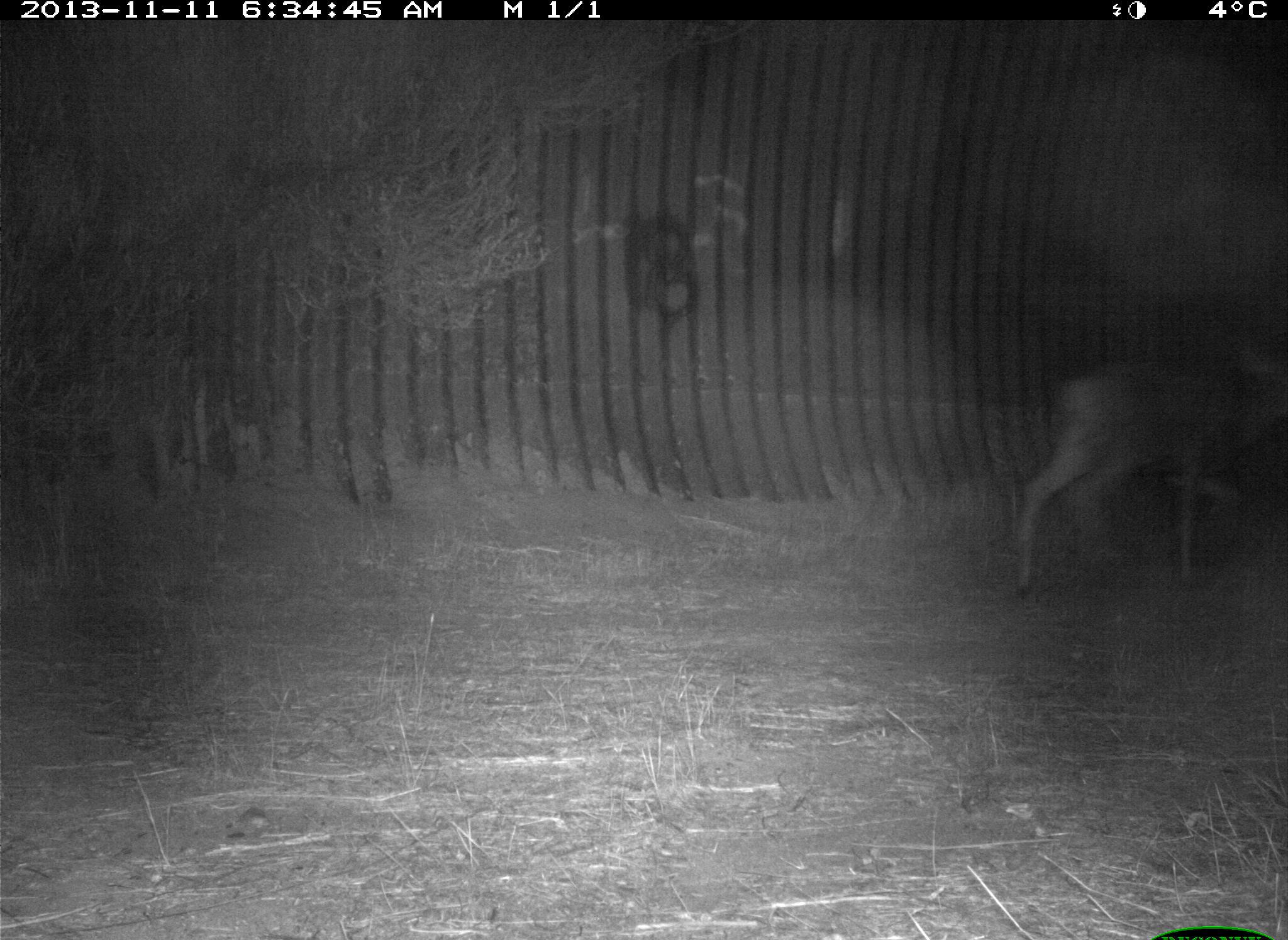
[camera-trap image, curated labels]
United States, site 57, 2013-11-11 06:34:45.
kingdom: Animalia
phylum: Chordata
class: Mammalia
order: Artiodactyla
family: Cervidae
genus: Odocoileus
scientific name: Odocoileus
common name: deer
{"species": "deer (Odocoileus)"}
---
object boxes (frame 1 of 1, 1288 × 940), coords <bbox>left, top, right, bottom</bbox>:
deer: <bbox>1014, 343, 1288, 591</bbox>